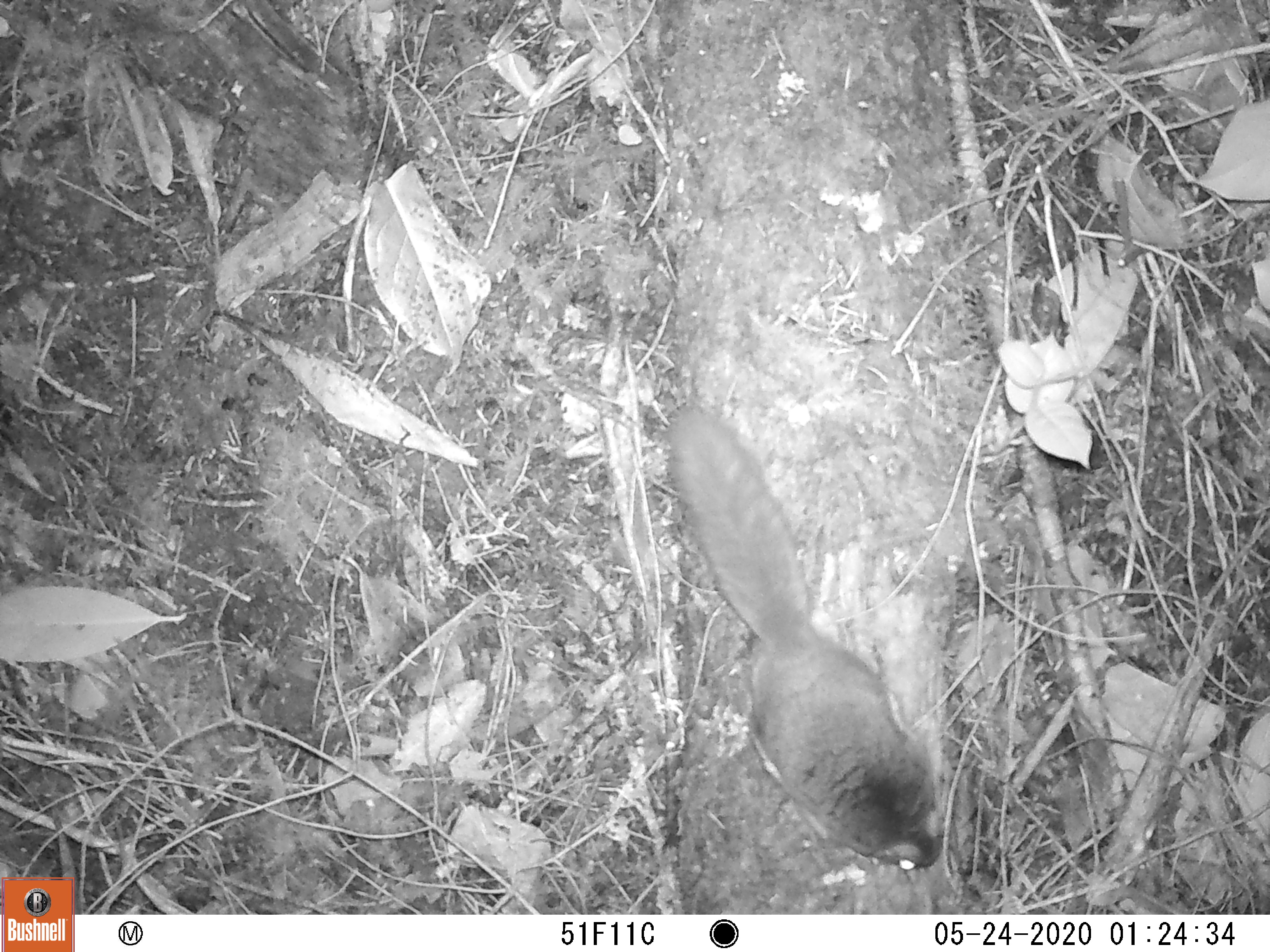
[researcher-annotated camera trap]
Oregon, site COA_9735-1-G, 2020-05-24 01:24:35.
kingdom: Animalia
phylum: Chordata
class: Mammalia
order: Rodentia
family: Sciuridae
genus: Glaucomys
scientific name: Glaucomys oregonensis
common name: humboldt's flying squirrel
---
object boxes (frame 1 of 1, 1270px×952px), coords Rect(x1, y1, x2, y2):
humboldt's flying squirrel: Rect(656, 395, 959, 881)